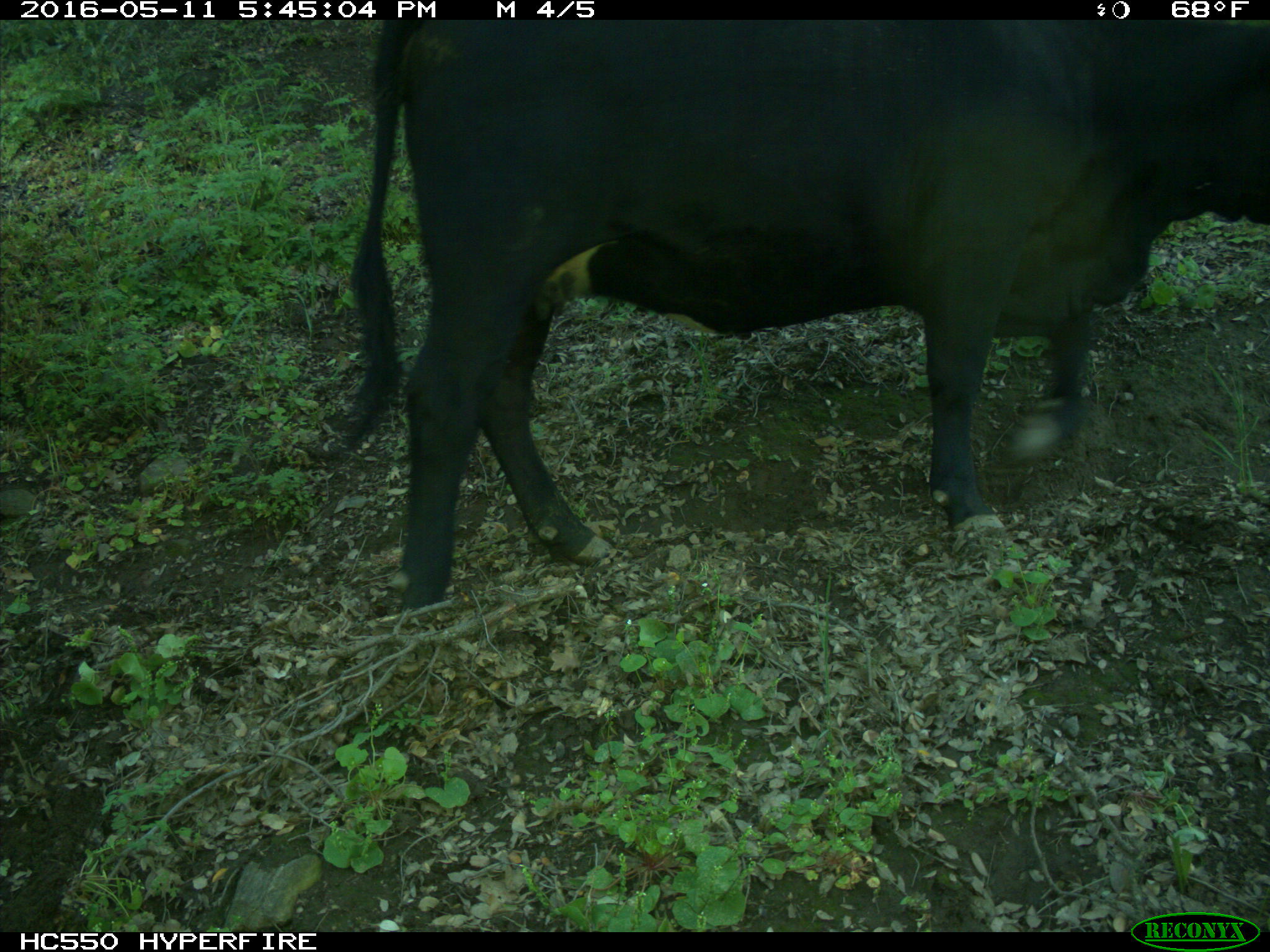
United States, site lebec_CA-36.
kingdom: Animalia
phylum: Chordata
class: Mammalia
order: Artiodactyla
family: Bovidae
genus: Bos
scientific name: Bos taurus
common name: domestic cow